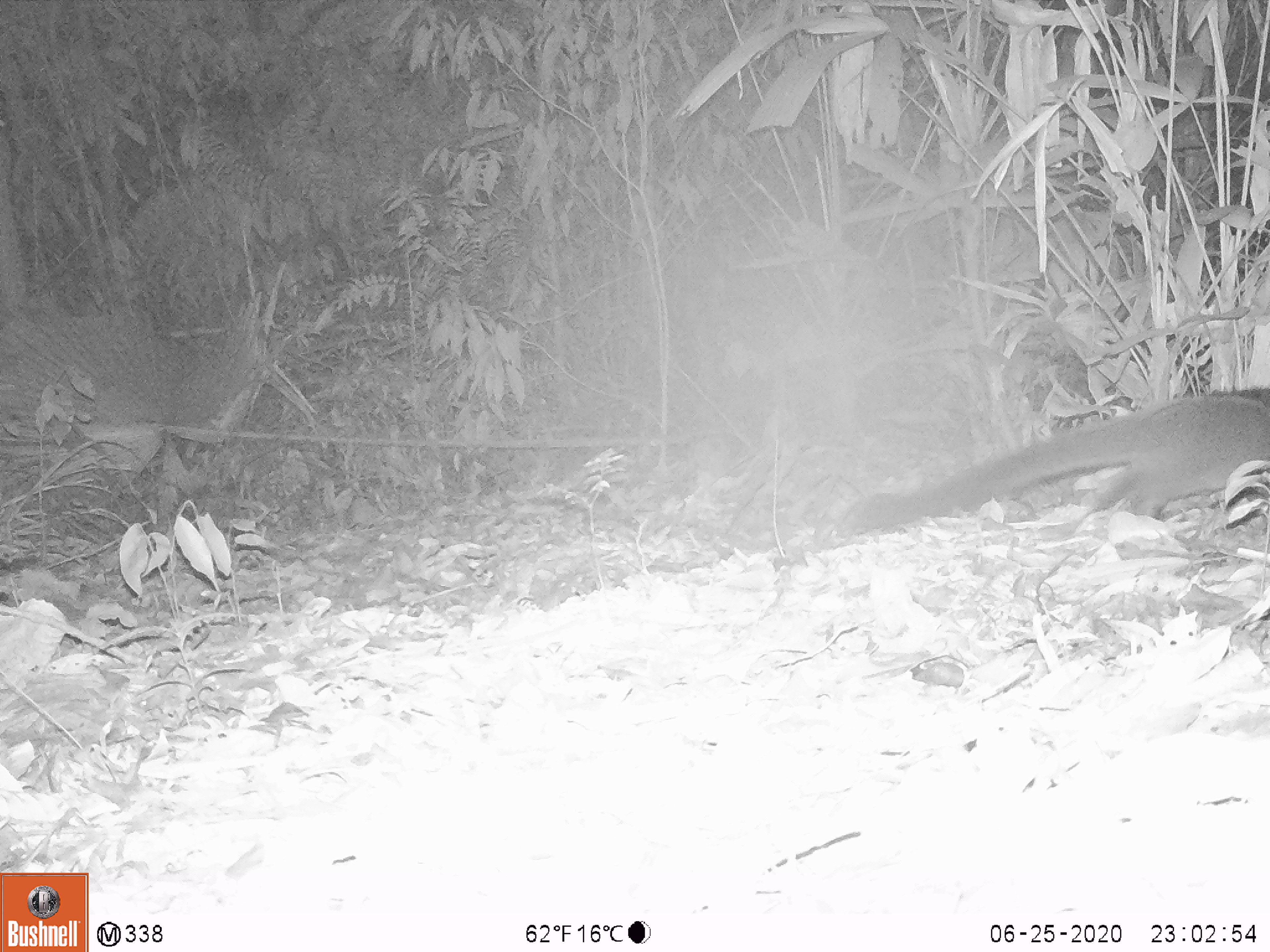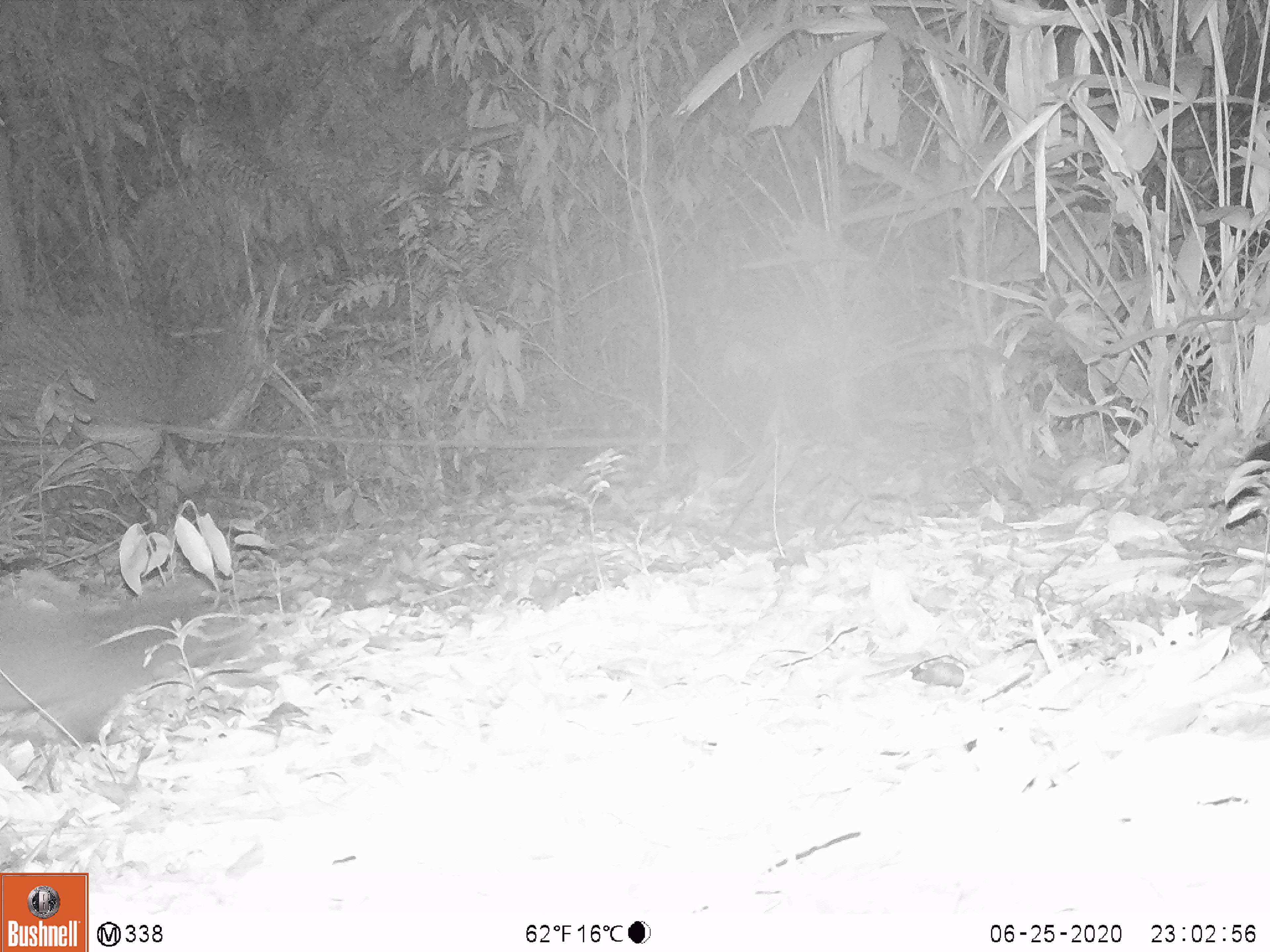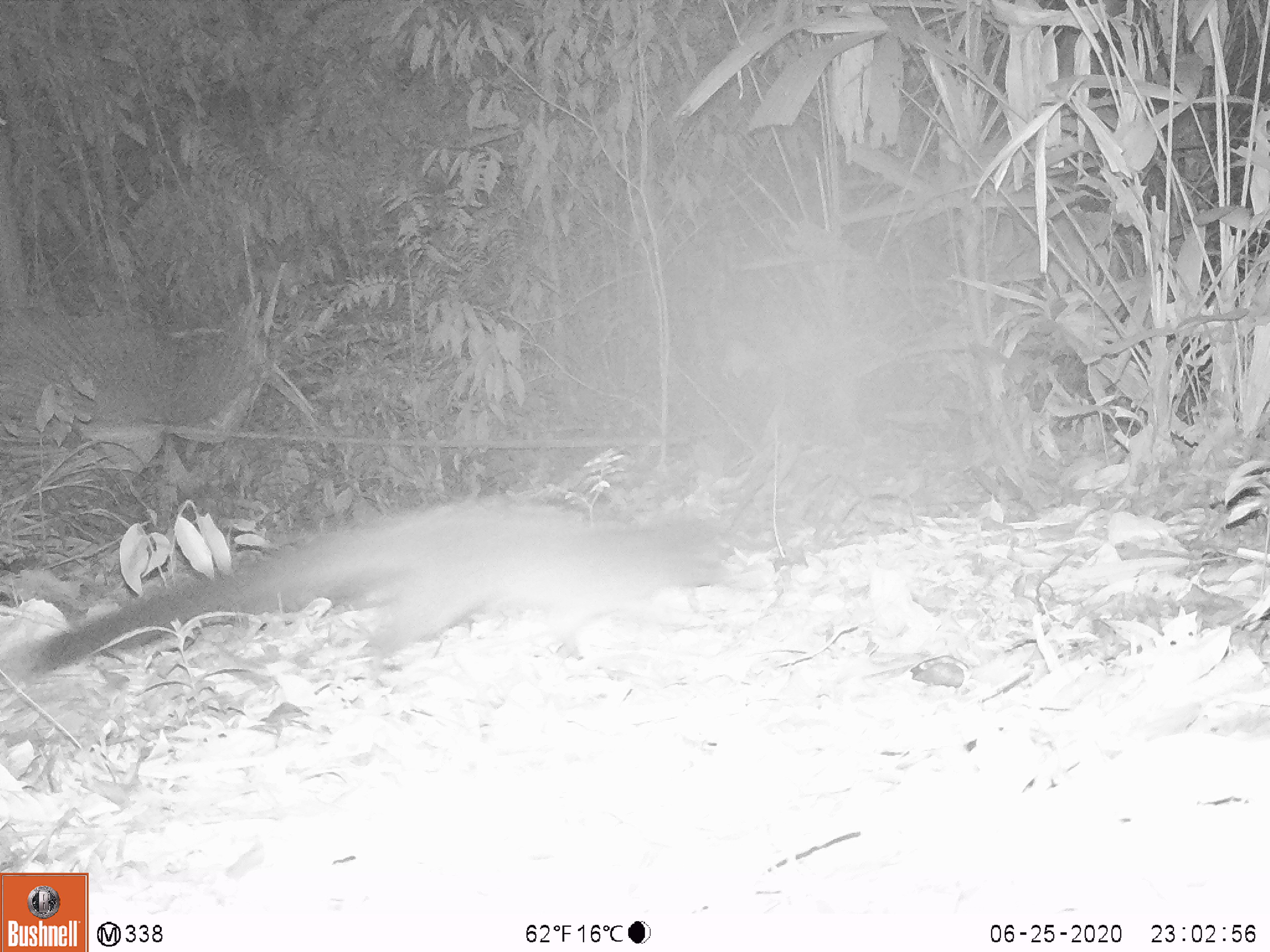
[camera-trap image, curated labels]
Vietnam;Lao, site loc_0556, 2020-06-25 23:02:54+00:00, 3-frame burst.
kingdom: Animalia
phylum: Chordata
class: Mammalia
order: Carnivora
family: Viverridae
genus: Paguma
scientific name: Paguma larvata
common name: masked palm civet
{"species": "masked palm civet (Paguma larvata)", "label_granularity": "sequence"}